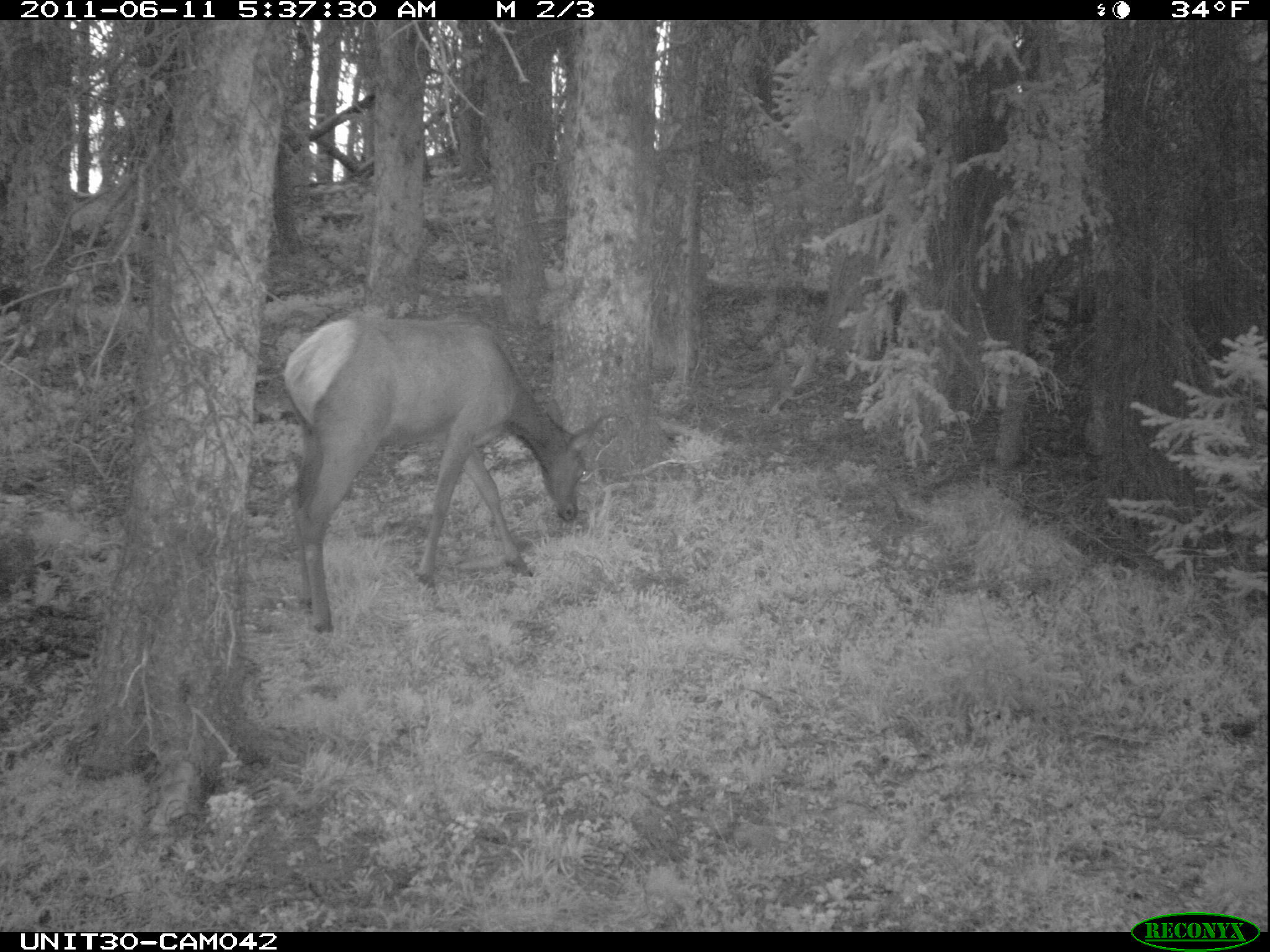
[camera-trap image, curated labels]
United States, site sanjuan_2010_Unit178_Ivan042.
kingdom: Animalia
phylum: Chordata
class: Mammalia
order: Artiodactyla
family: Cervidae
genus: Cervus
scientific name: Cervus elaphus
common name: red deer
Cervus elaphus (red deer).